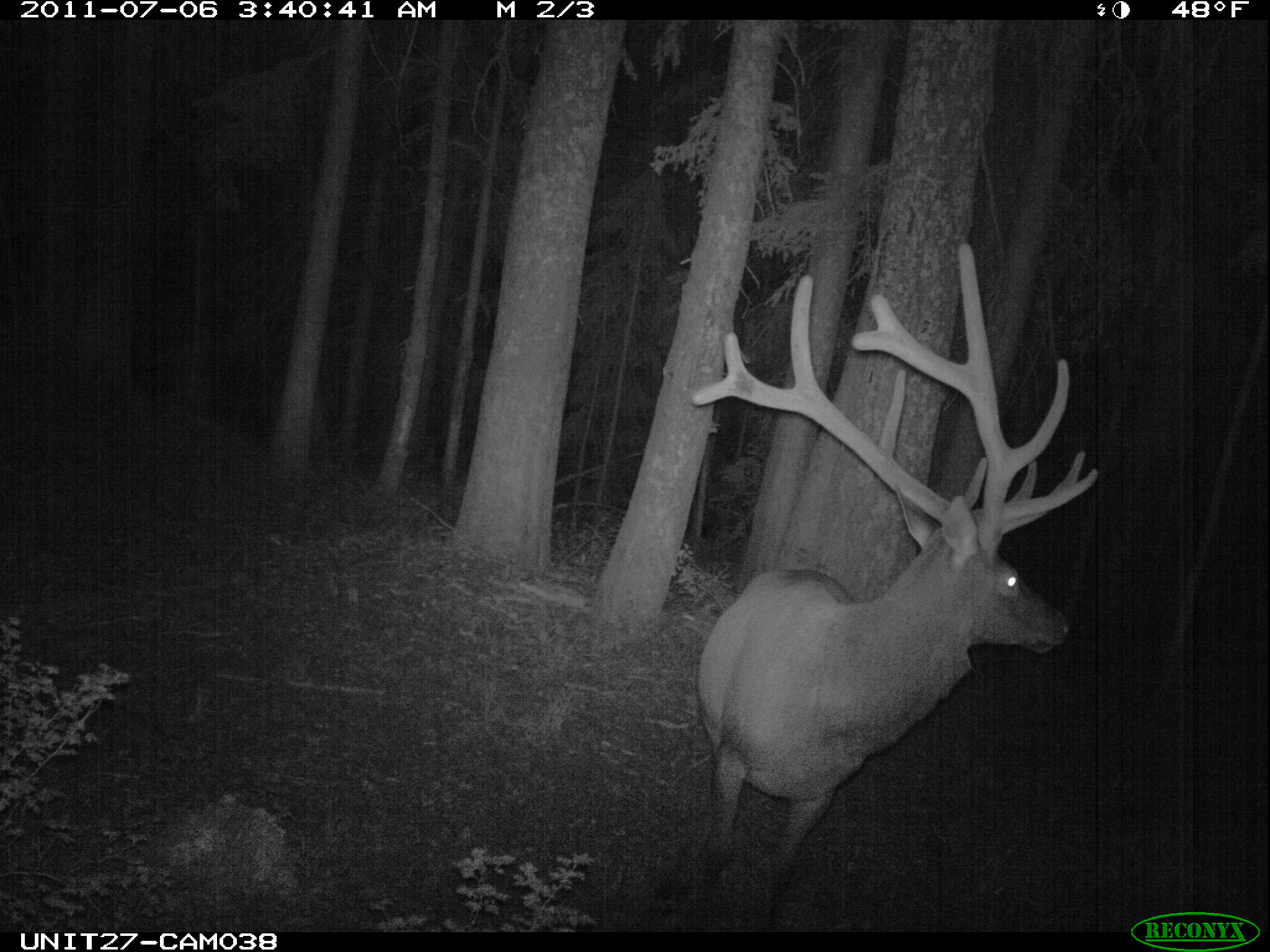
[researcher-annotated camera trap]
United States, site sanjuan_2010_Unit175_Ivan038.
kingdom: Animalia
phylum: Chordata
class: Mammalia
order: Artiodactyla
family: Cervidae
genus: Cervus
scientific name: Cervus elaphus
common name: red deer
Cervus elaphus (red deer).